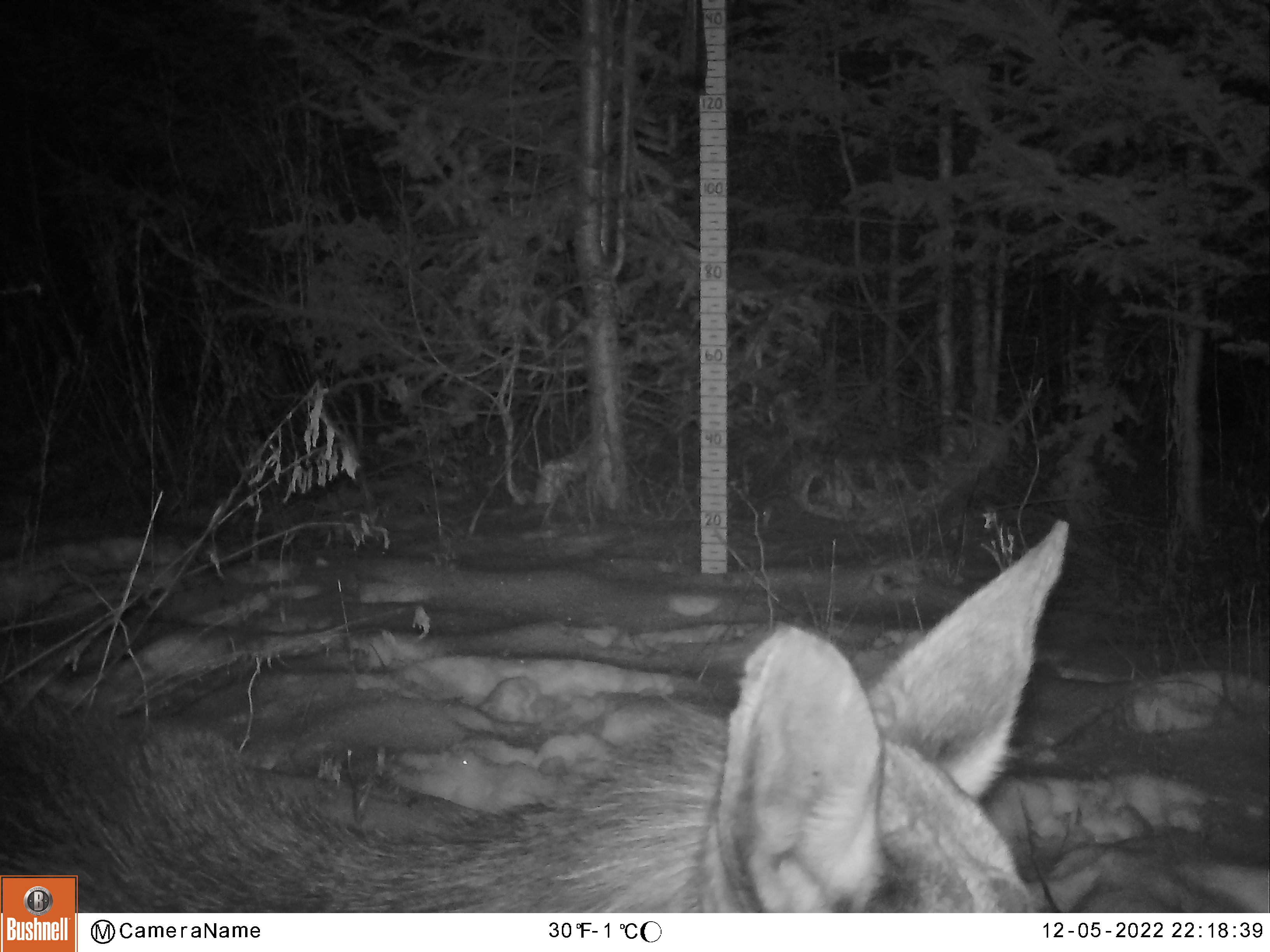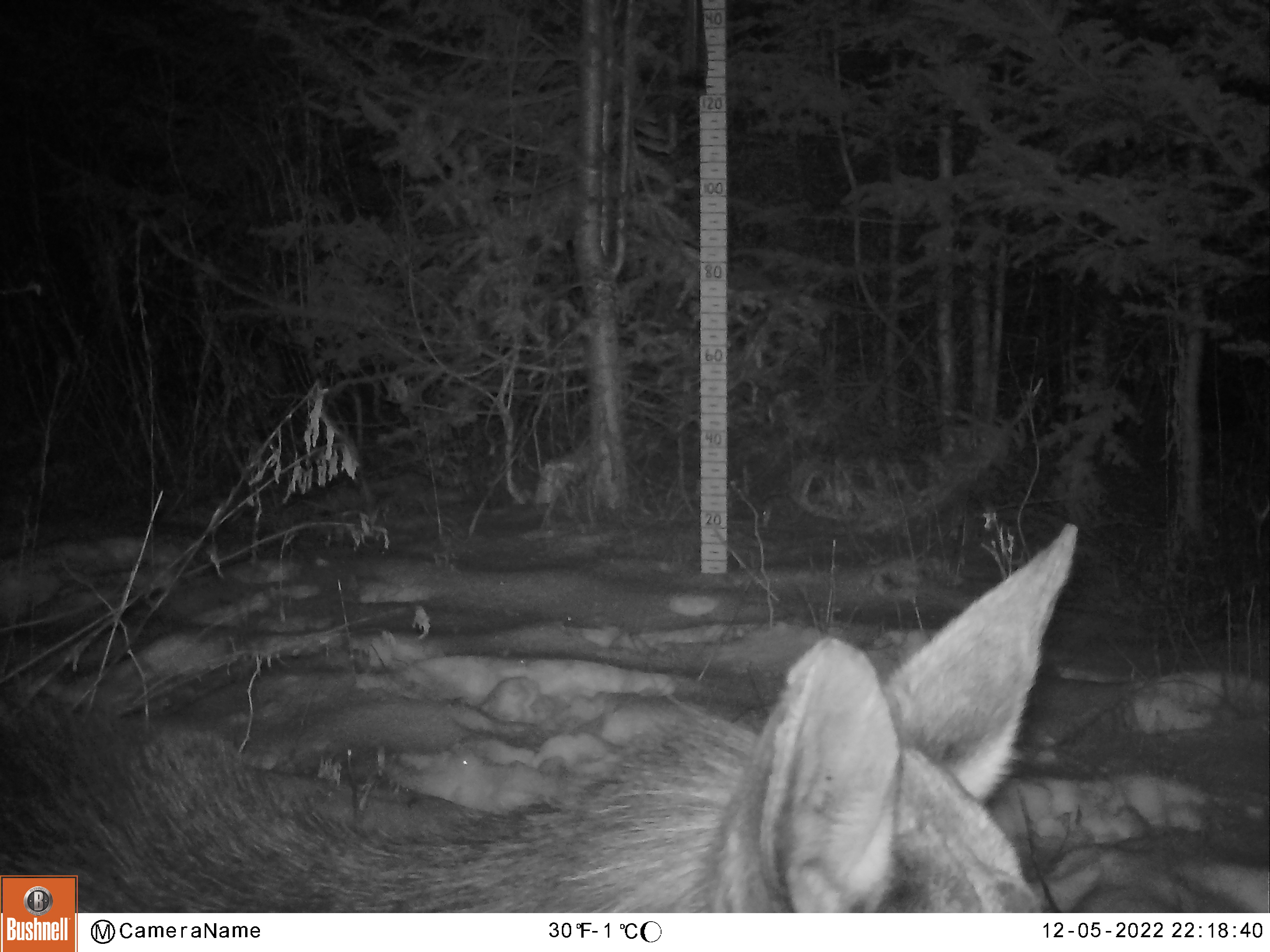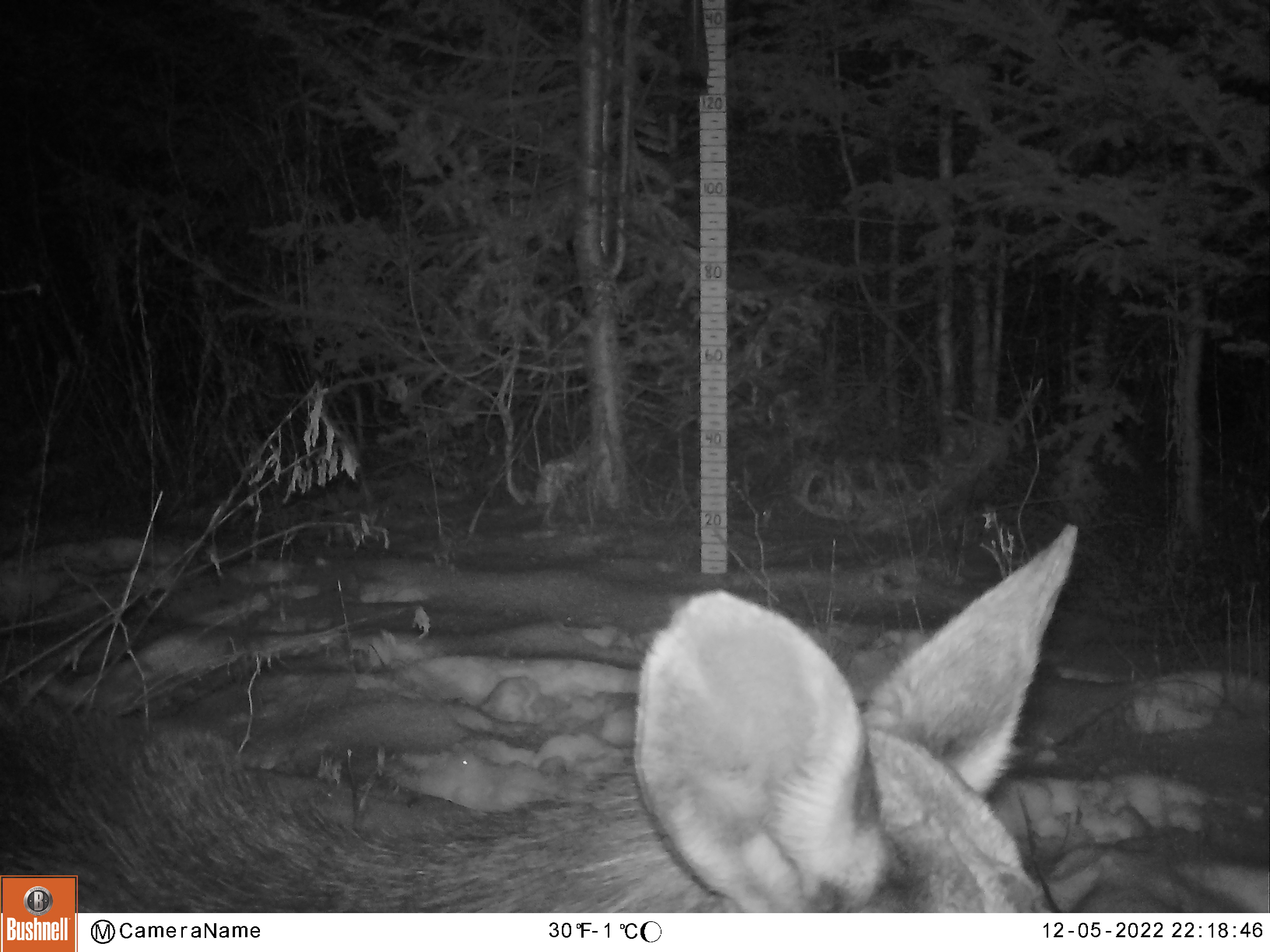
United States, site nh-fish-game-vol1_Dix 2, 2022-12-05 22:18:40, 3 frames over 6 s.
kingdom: Animalia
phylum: Chordata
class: Mammalia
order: Artiodactyla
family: Cervidae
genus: Alces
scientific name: Alces alces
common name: moose